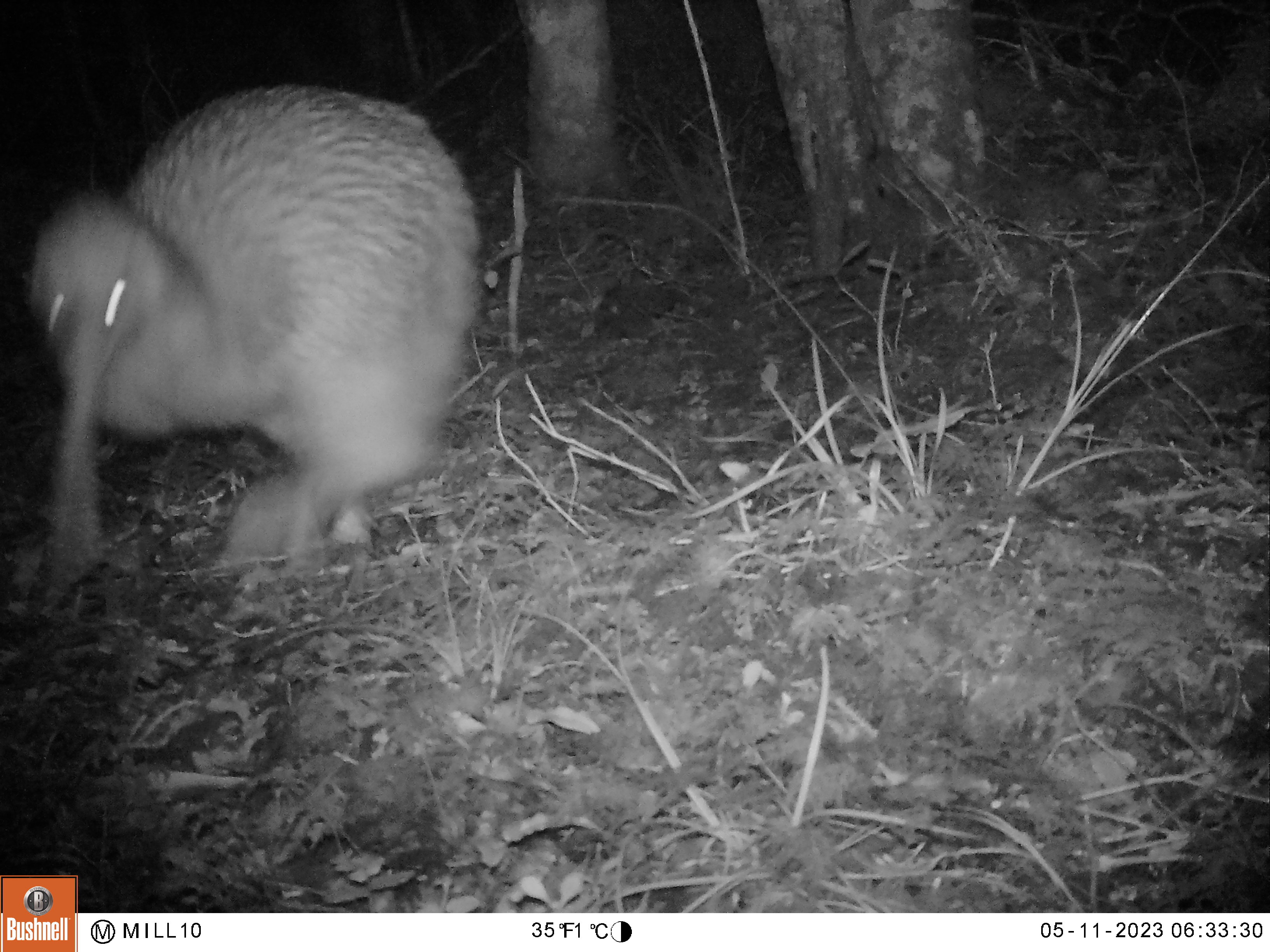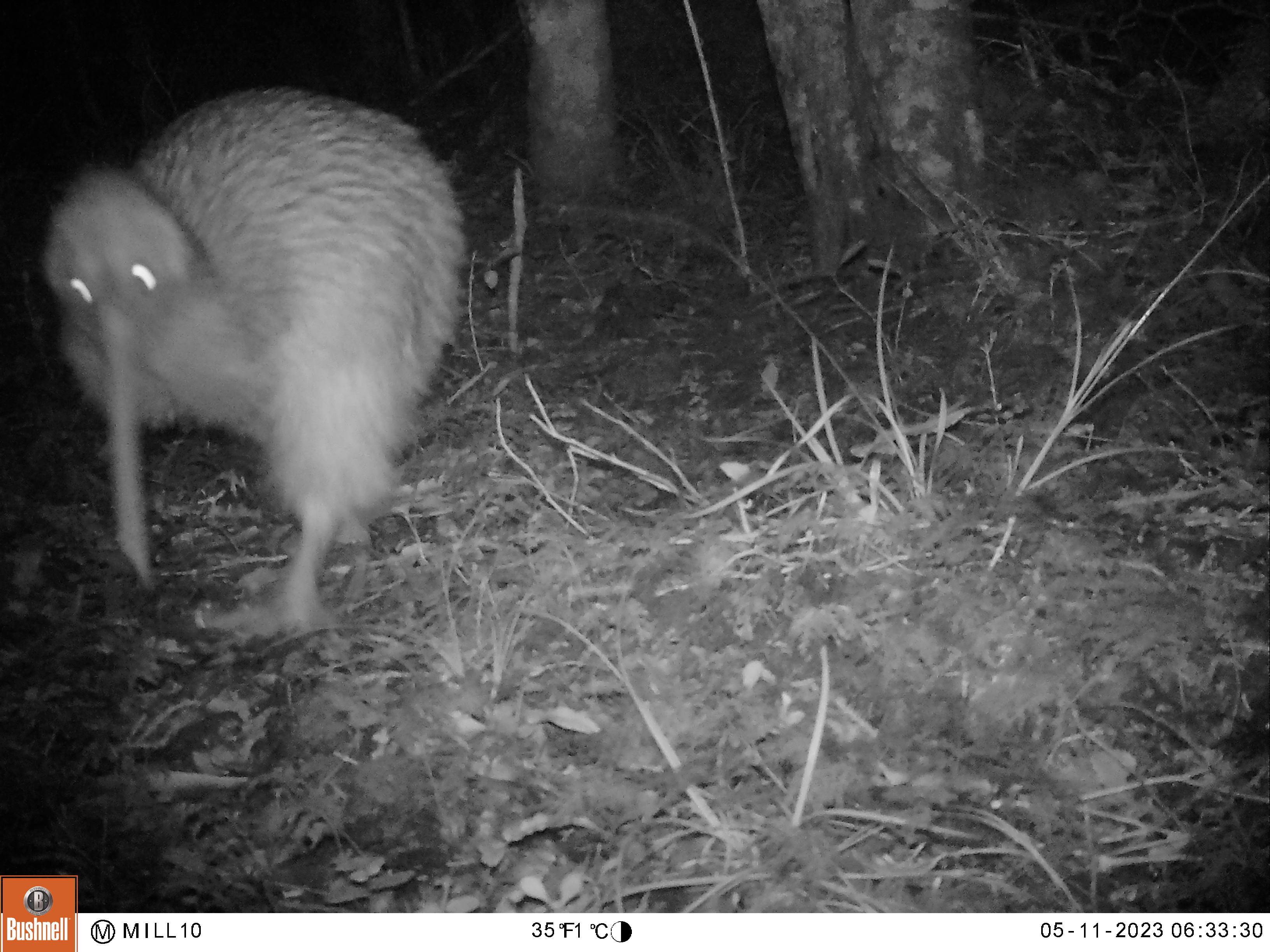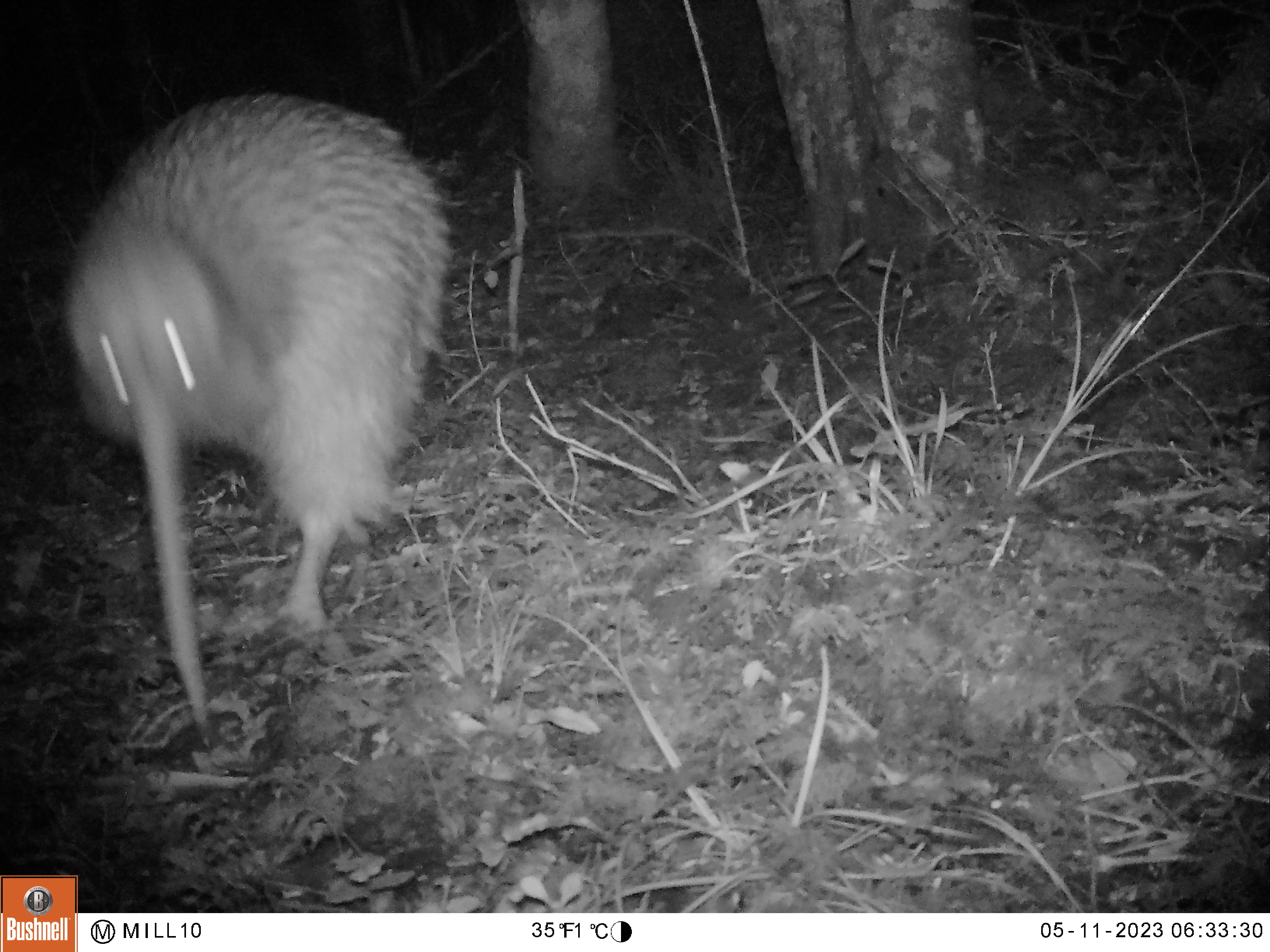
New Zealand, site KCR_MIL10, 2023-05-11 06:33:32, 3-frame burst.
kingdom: Animalia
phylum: Chordata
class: Aves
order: Apterygiformes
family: Apterygidae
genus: Apteryx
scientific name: Apteryx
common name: kiwi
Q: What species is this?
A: Kiwi (Apteryx).